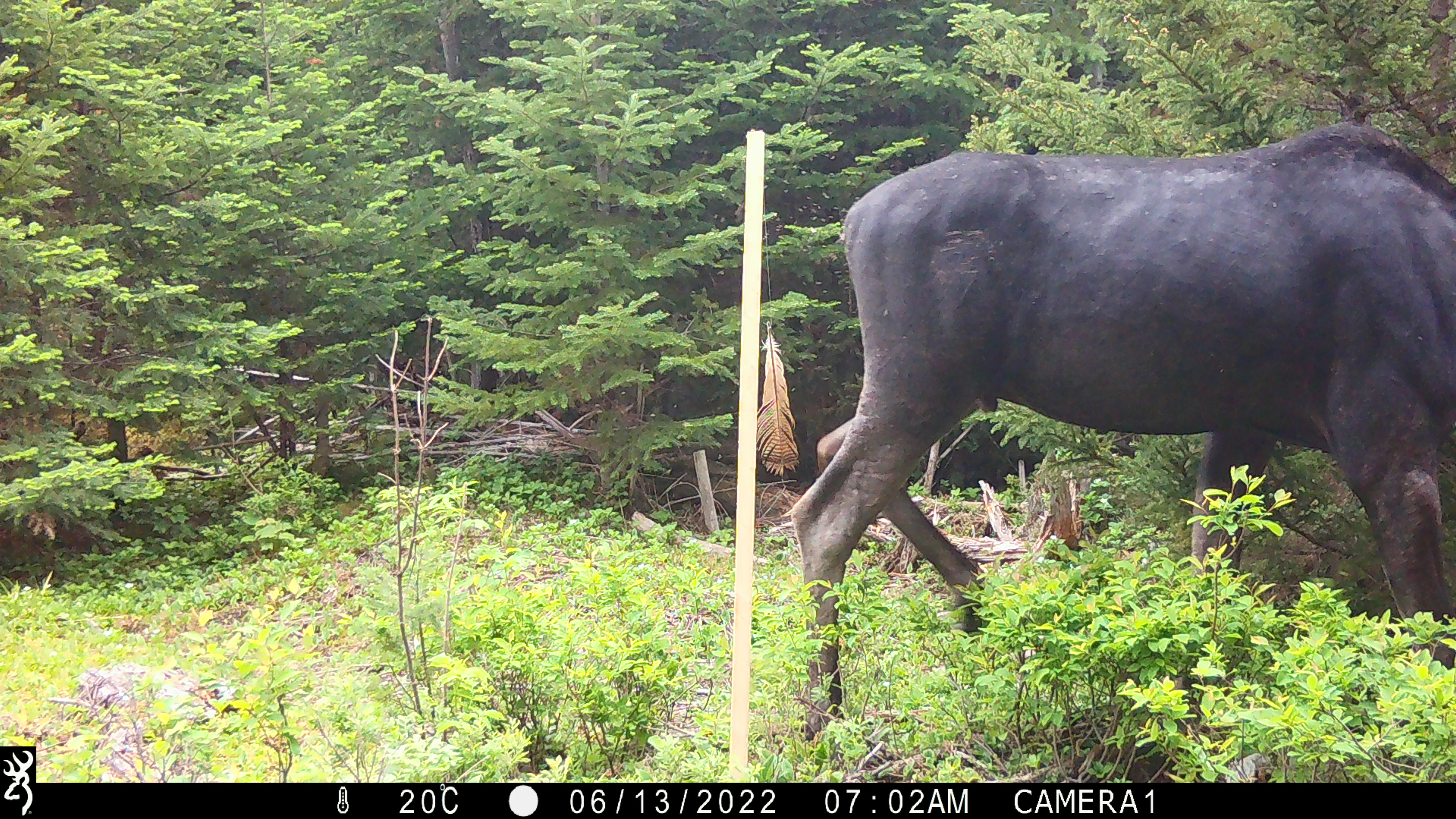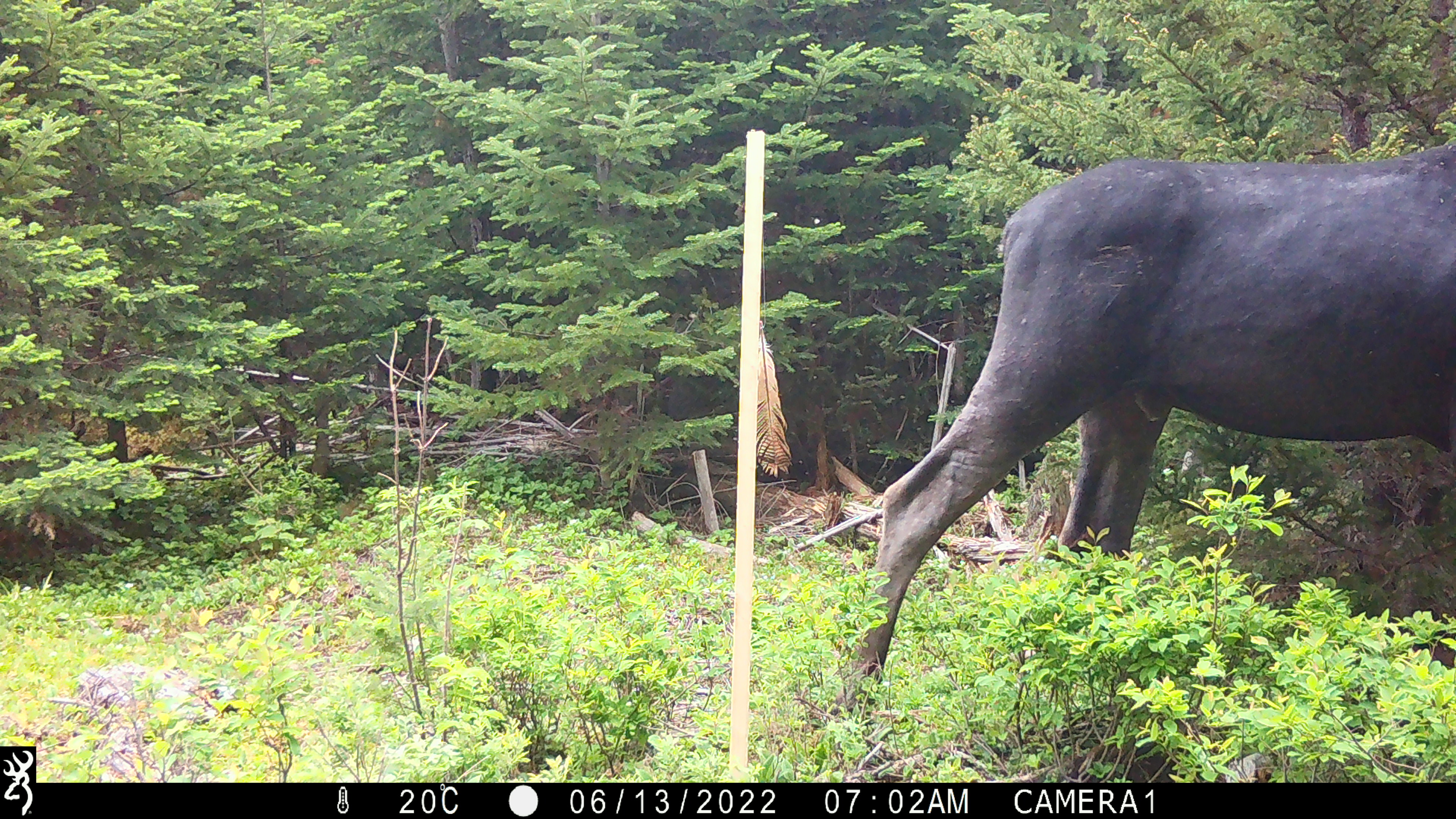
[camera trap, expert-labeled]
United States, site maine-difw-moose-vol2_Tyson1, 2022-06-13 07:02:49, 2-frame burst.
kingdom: Animalia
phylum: Chordata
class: Mammalia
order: Artiodactyla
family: Cervidae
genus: Alces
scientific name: Alces alces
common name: moose